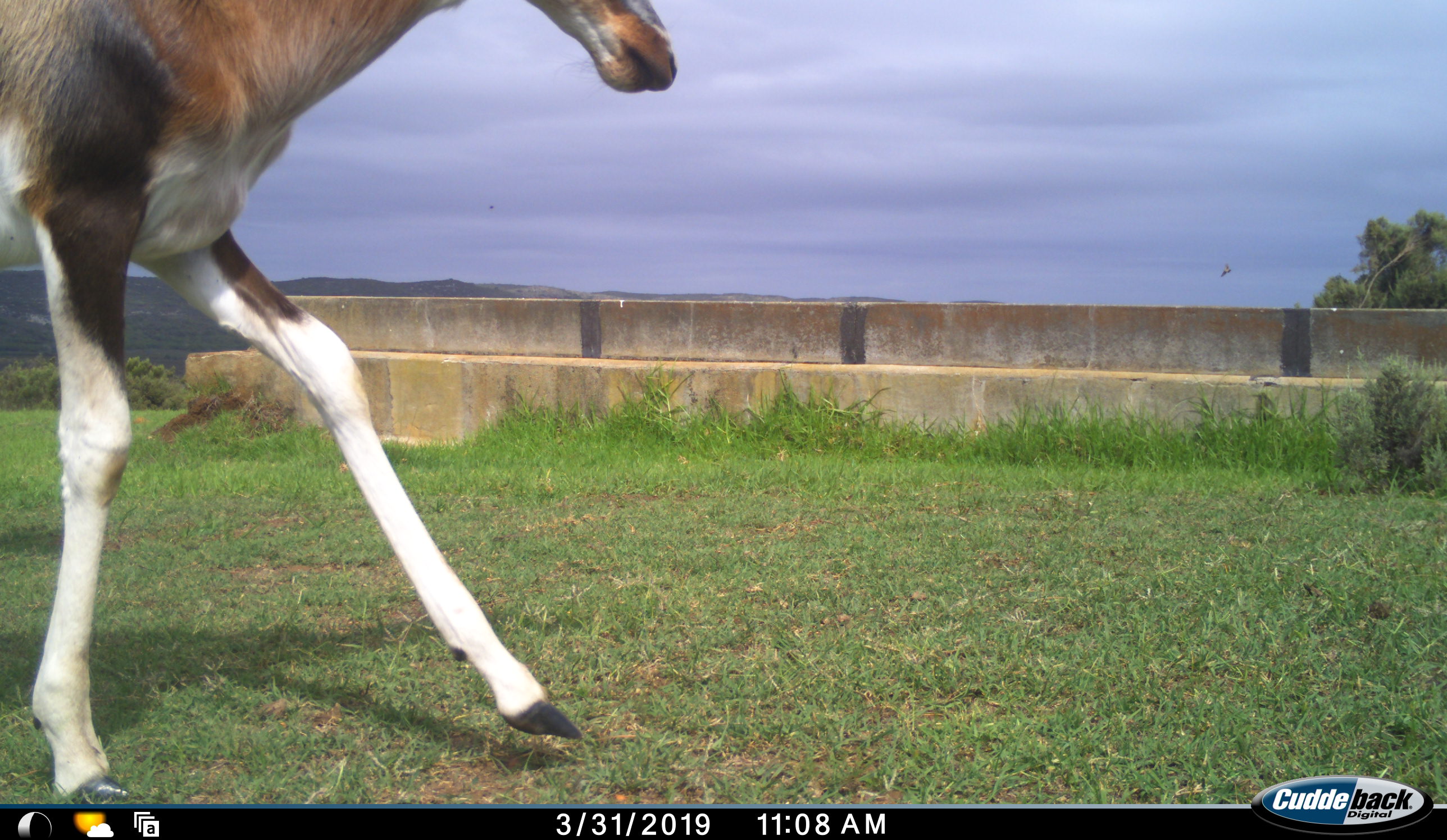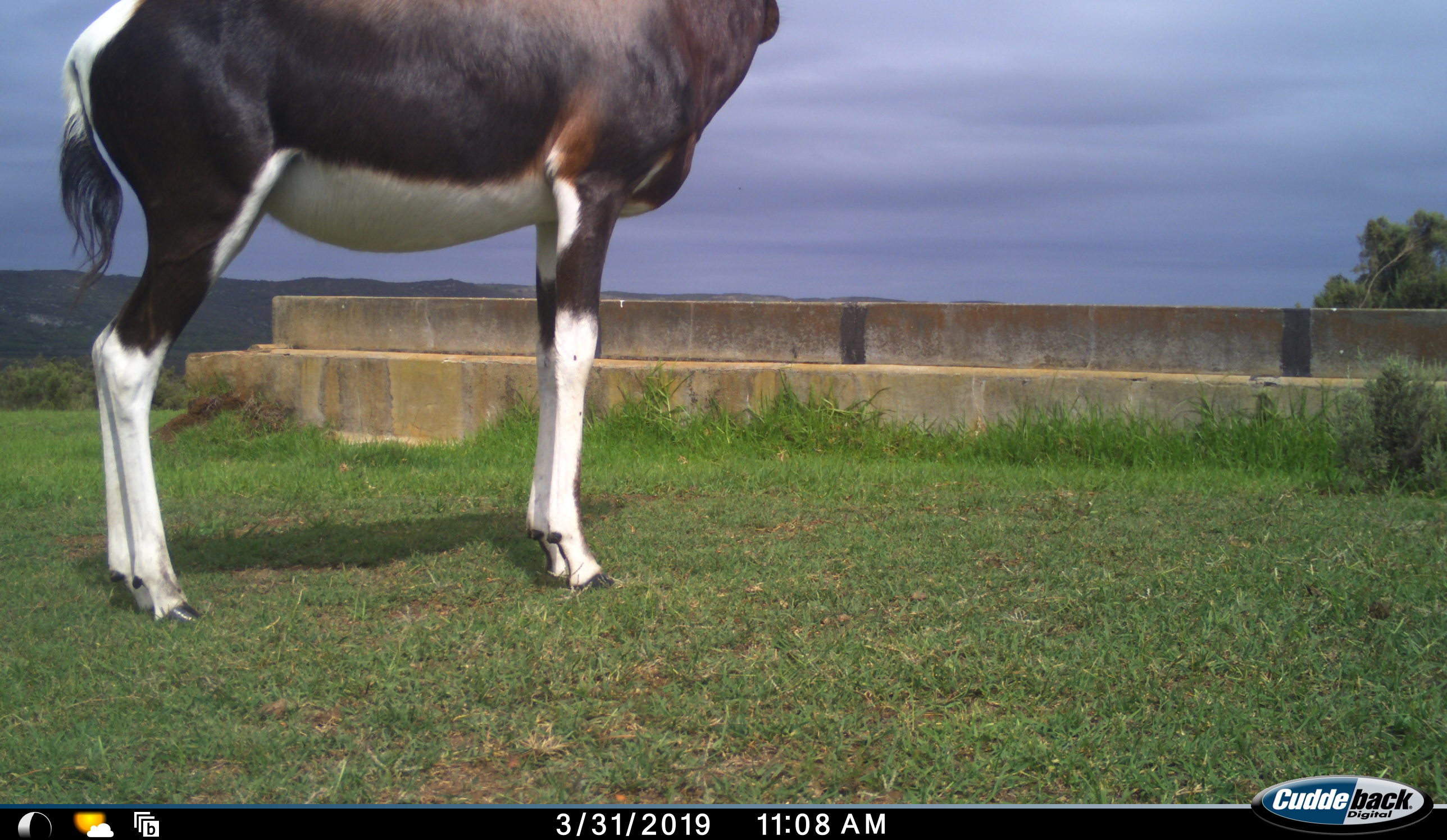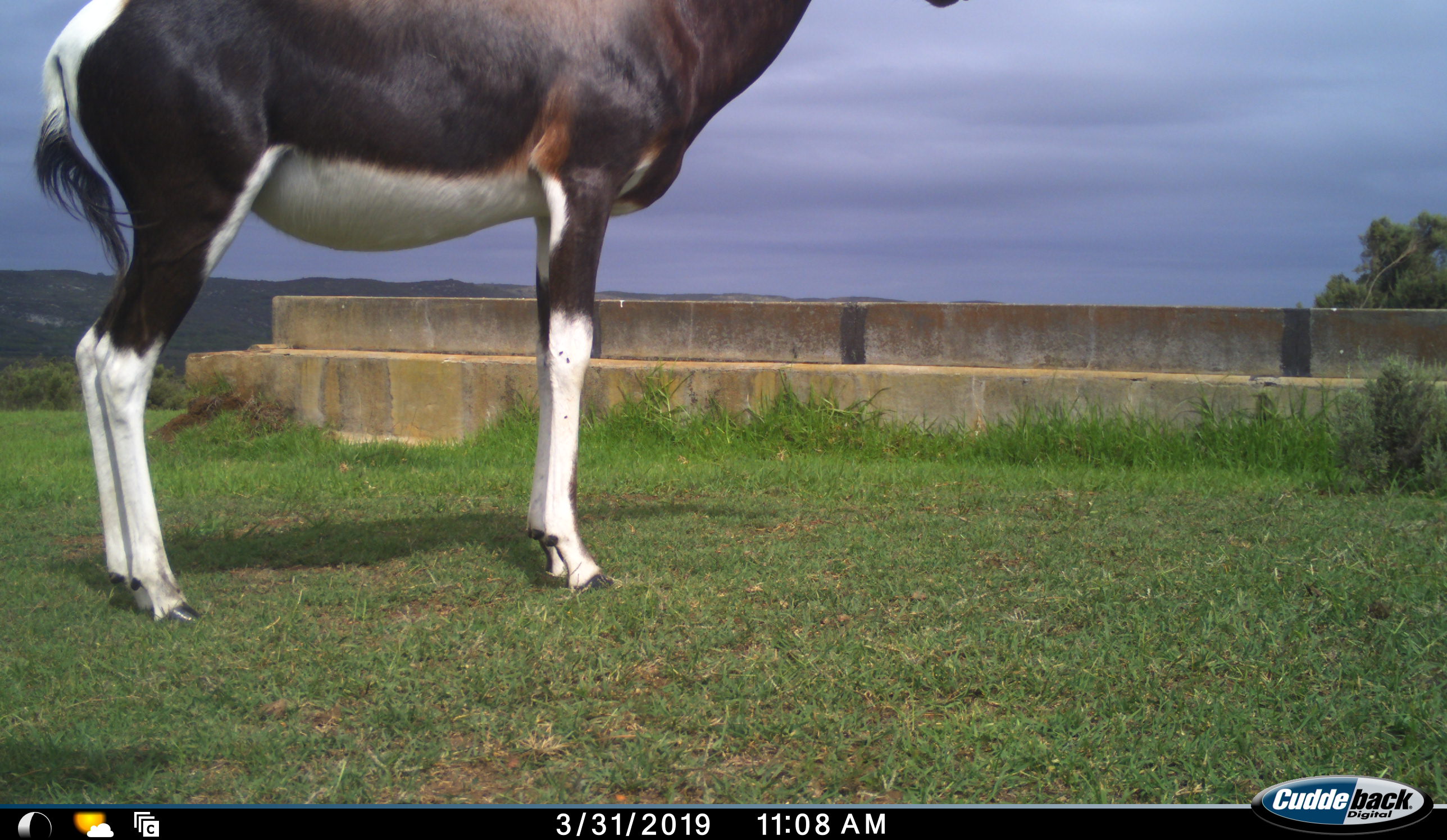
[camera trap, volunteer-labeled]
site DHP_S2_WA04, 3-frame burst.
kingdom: Animalia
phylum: Chordata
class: Mammalia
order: Artiodactyla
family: Bovidae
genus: Damaliscus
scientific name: Damaliscus pygargus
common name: bontebok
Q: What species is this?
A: Bontebok (Damaliscus pygargus).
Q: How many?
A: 1.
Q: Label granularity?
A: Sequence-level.